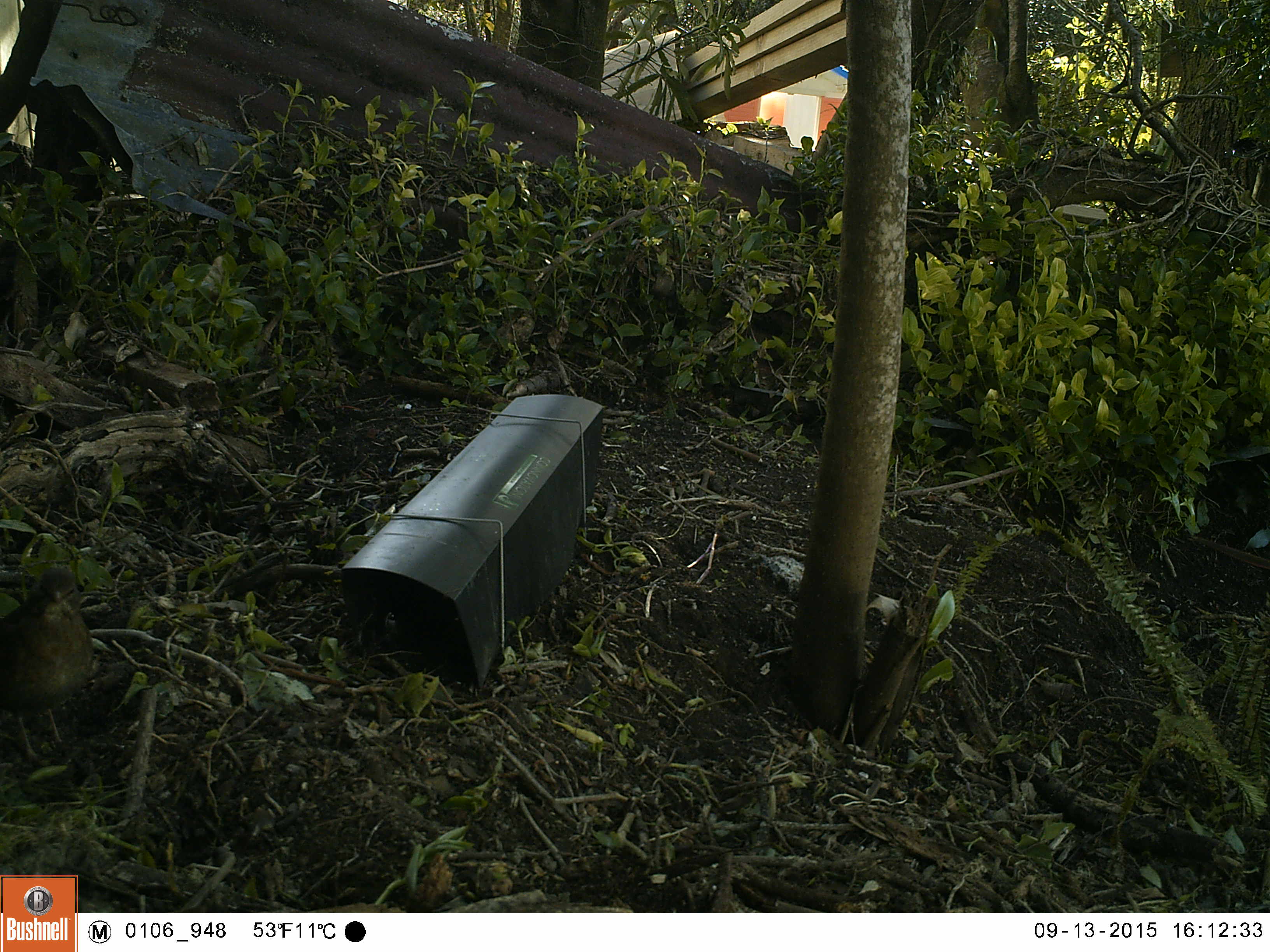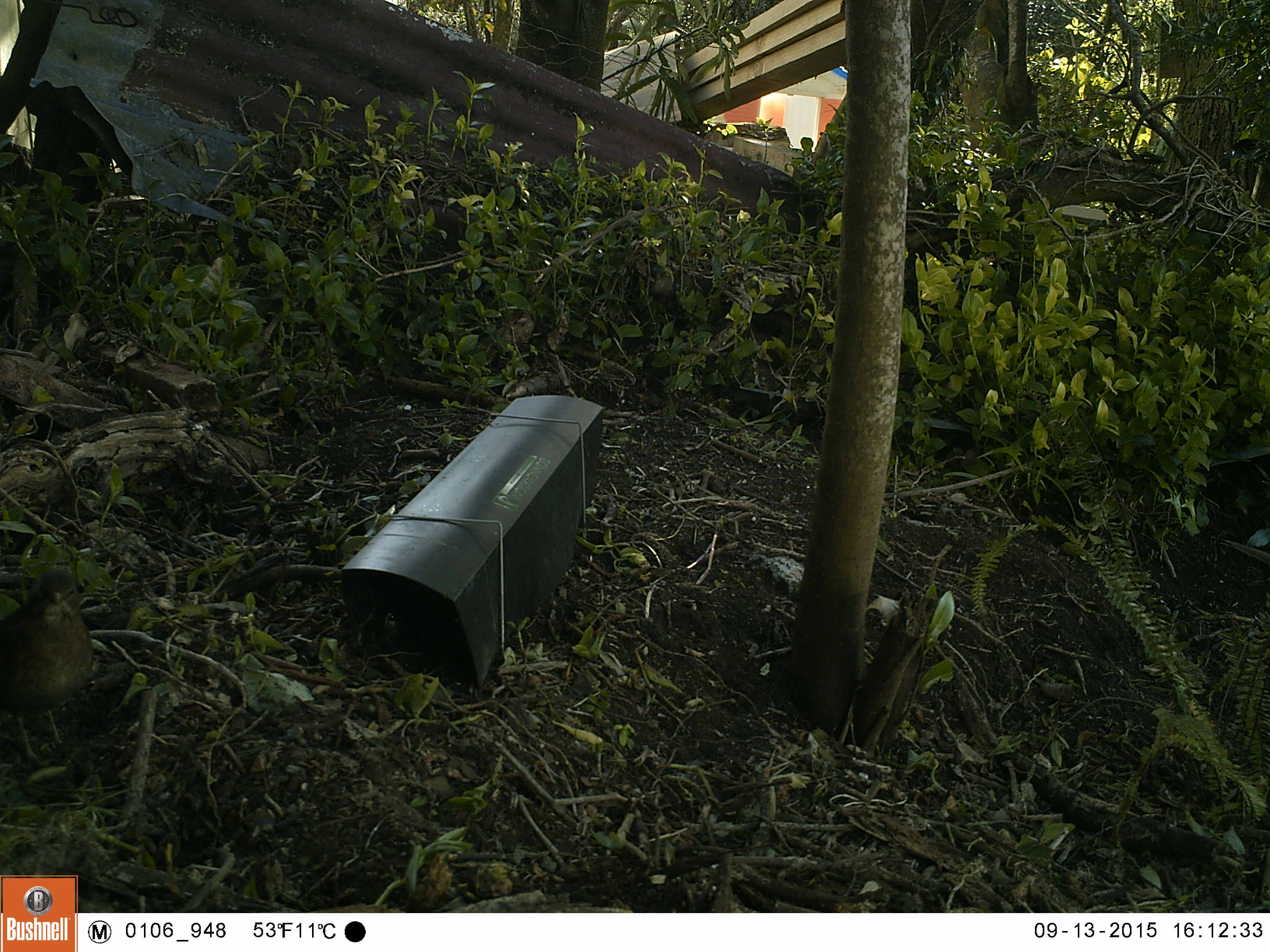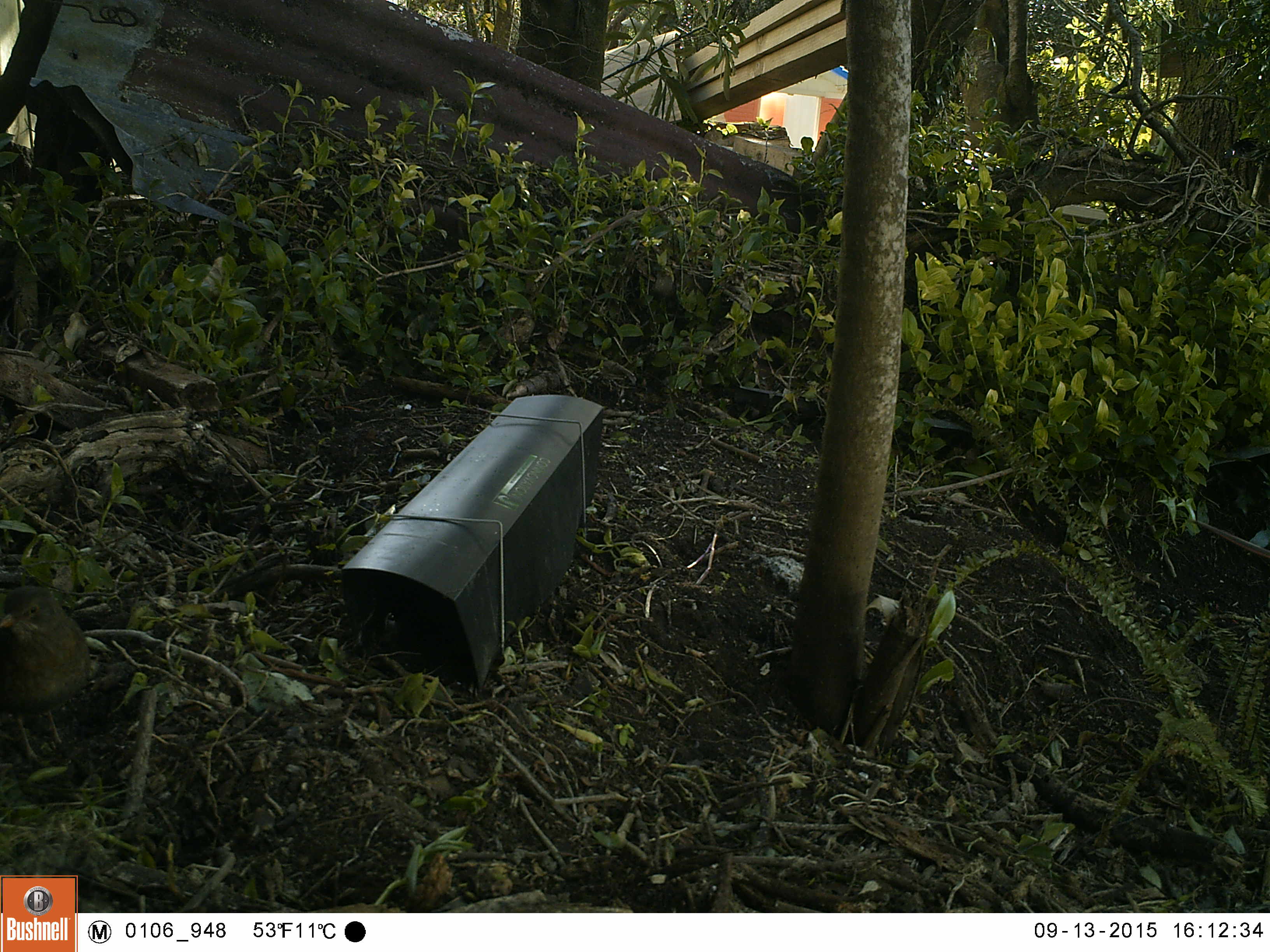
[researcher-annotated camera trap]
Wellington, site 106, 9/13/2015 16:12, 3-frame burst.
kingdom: Animalia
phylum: Chordata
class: Aves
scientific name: Aves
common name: bird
Bird (Aves).